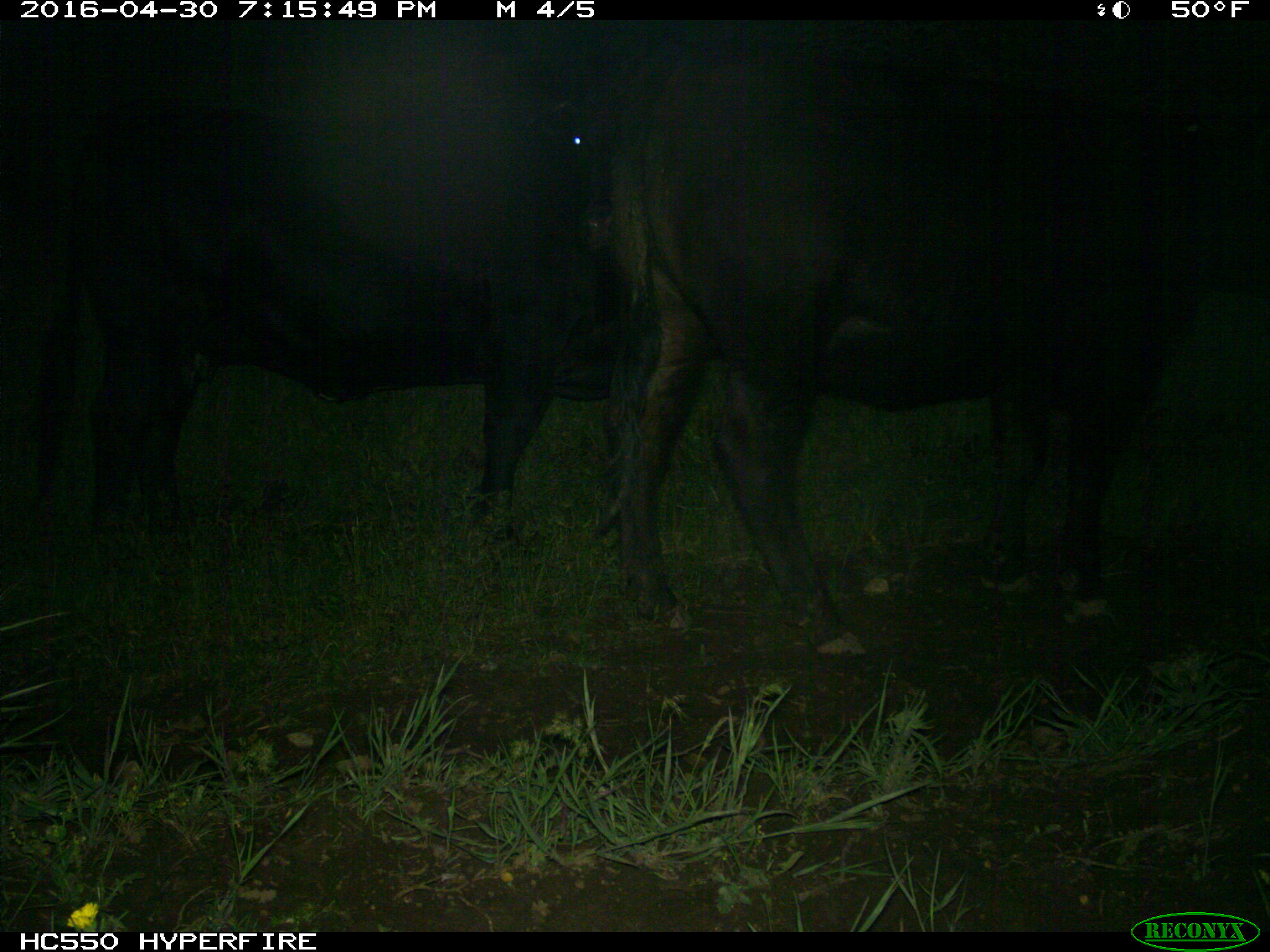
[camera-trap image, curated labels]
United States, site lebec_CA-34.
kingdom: Animalia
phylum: Chordata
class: Mammalia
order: Artiodactyla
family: Bovidae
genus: Bos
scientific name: Bos taurus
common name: domestic cow